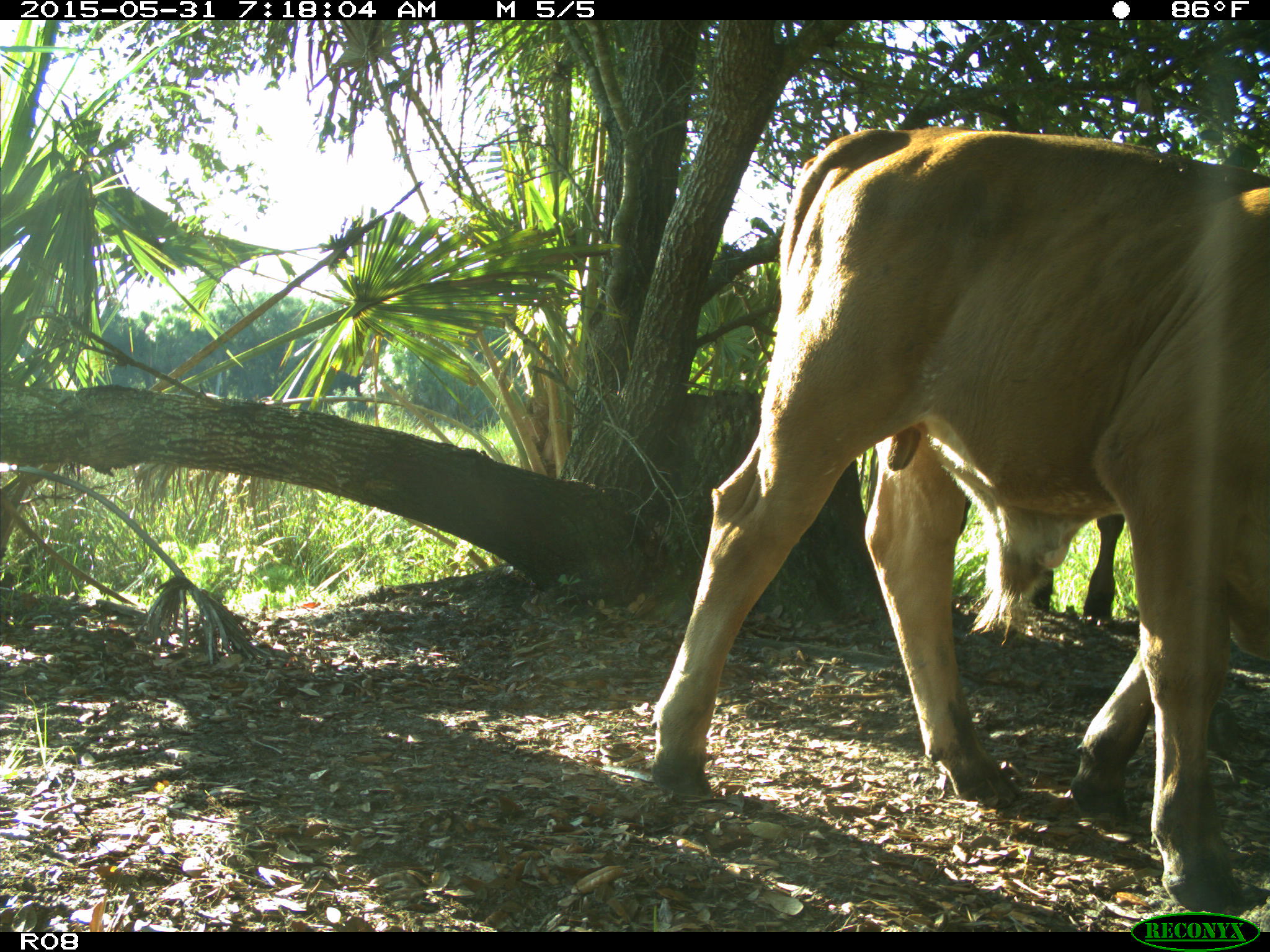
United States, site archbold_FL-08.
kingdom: Animalia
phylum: Chordata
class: Mammalia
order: Artiodactyla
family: Bovidae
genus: Bos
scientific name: Bos taurus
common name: domestic cow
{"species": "Bos taurus (domestic cow)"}